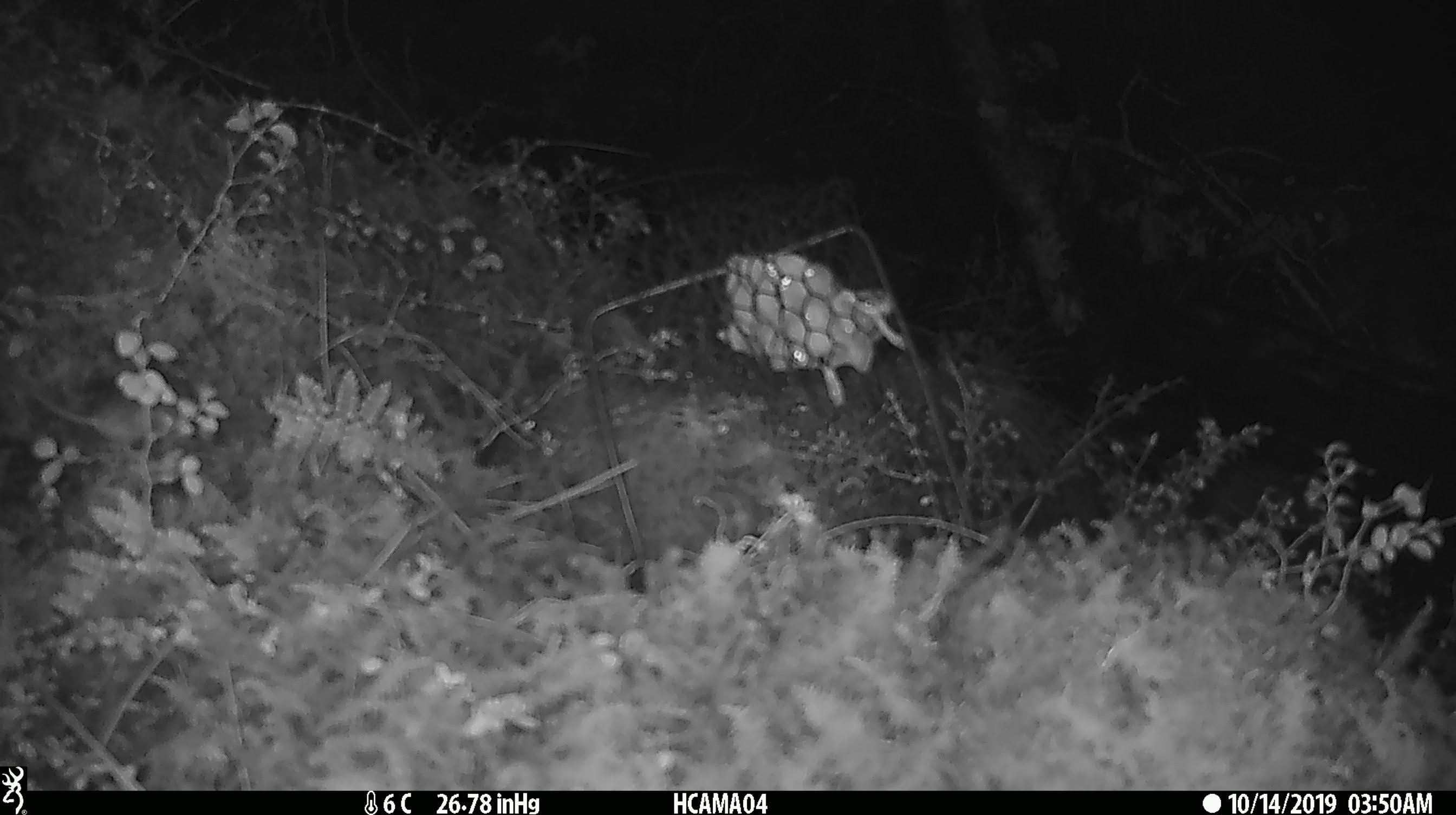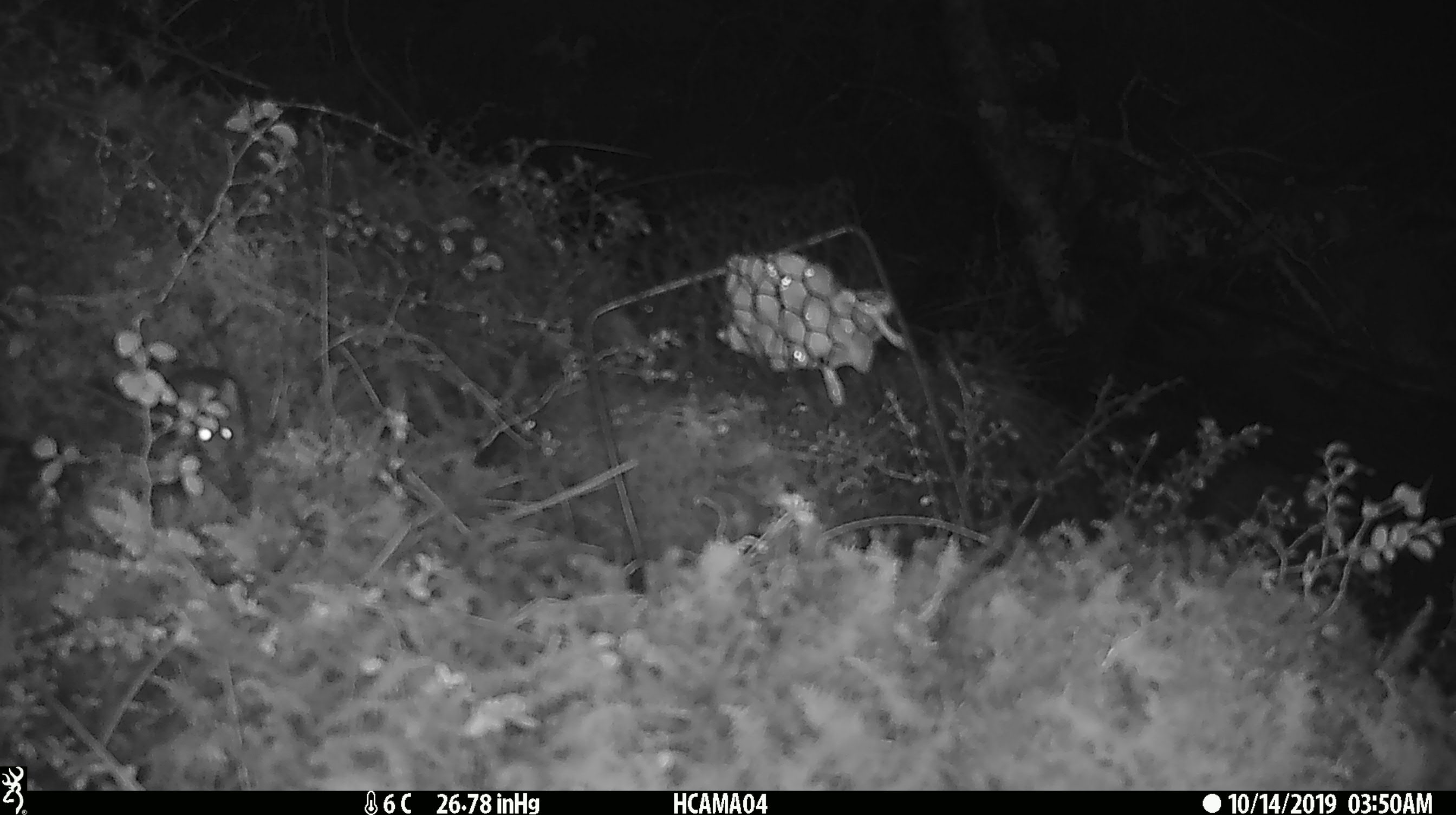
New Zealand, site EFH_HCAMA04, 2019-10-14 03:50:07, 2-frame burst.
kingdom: Animalia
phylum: Chordata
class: Mammalia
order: Rodentia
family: Muridae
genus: Mus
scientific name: Mus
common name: mouse